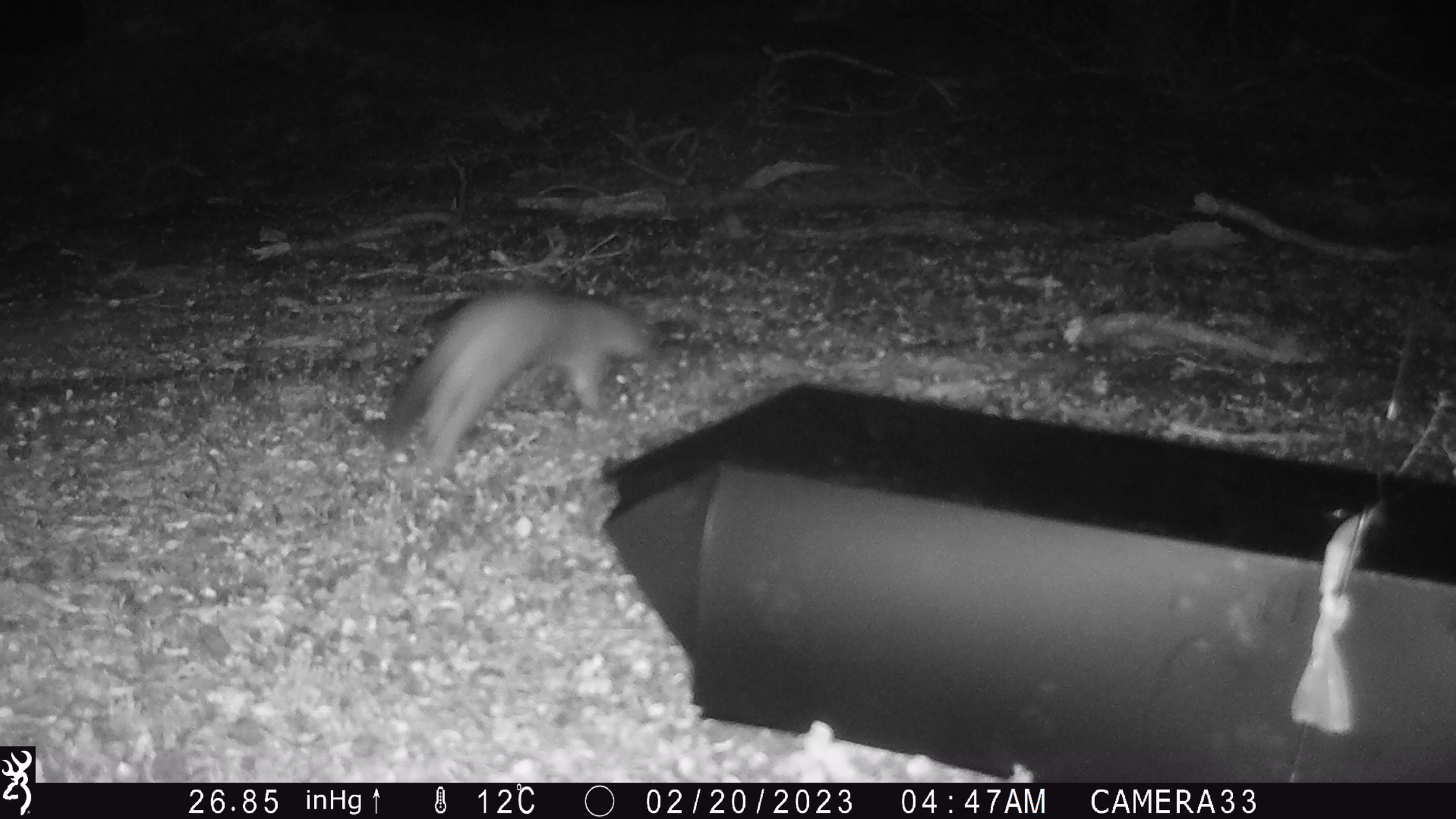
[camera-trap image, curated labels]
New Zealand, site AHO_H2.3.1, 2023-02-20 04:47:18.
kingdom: Animalia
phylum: Chordata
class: Mammalia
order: Carnivora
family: Mustelidae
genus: Mustela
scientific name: Mustela erminea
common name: stoat